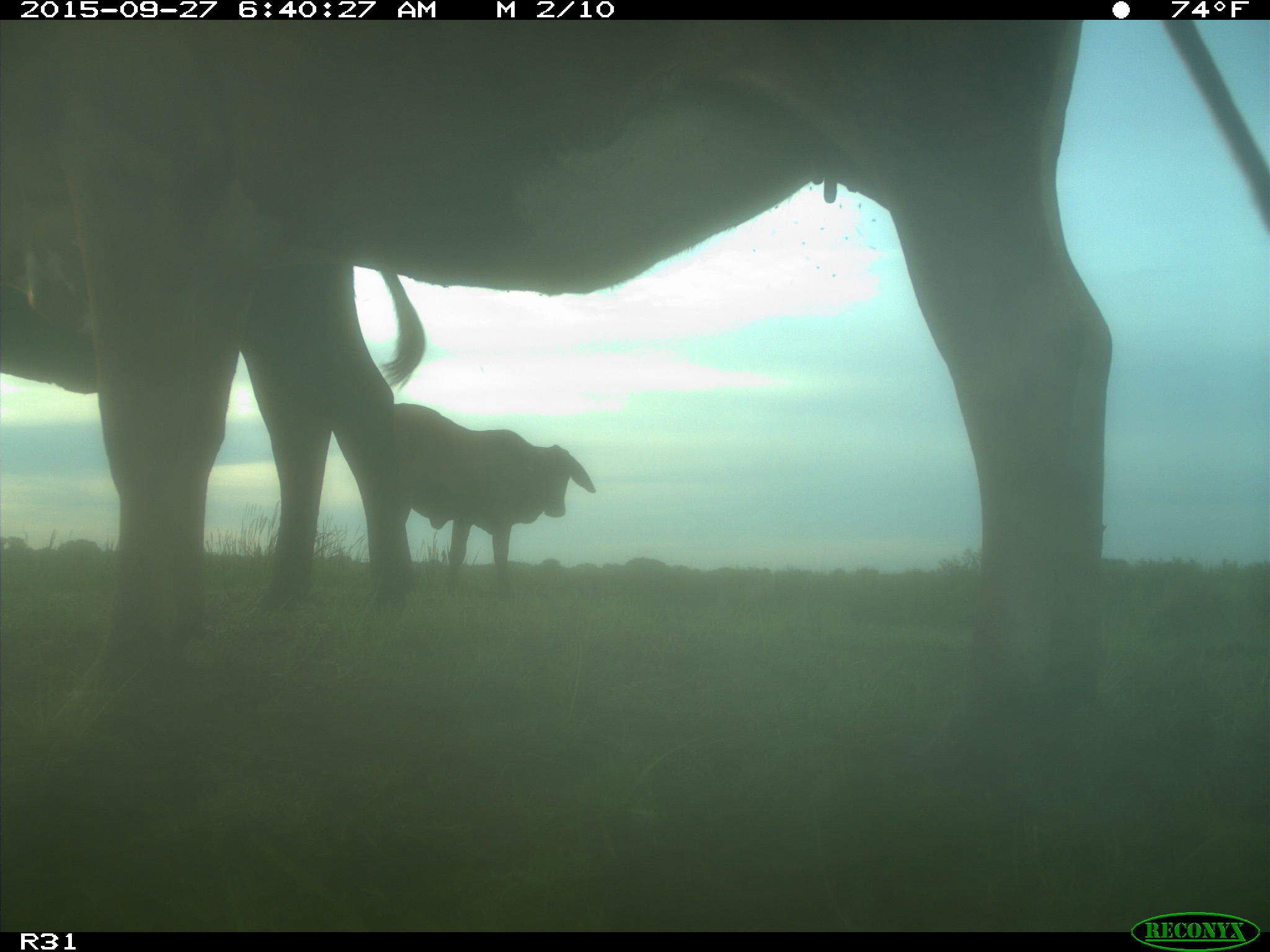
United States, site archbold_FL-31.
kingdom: Animalia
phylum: Chordata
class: Mammalia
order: Artiodactyla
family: Bovidae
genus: Bos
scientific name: Bos taurus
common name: domestic cow